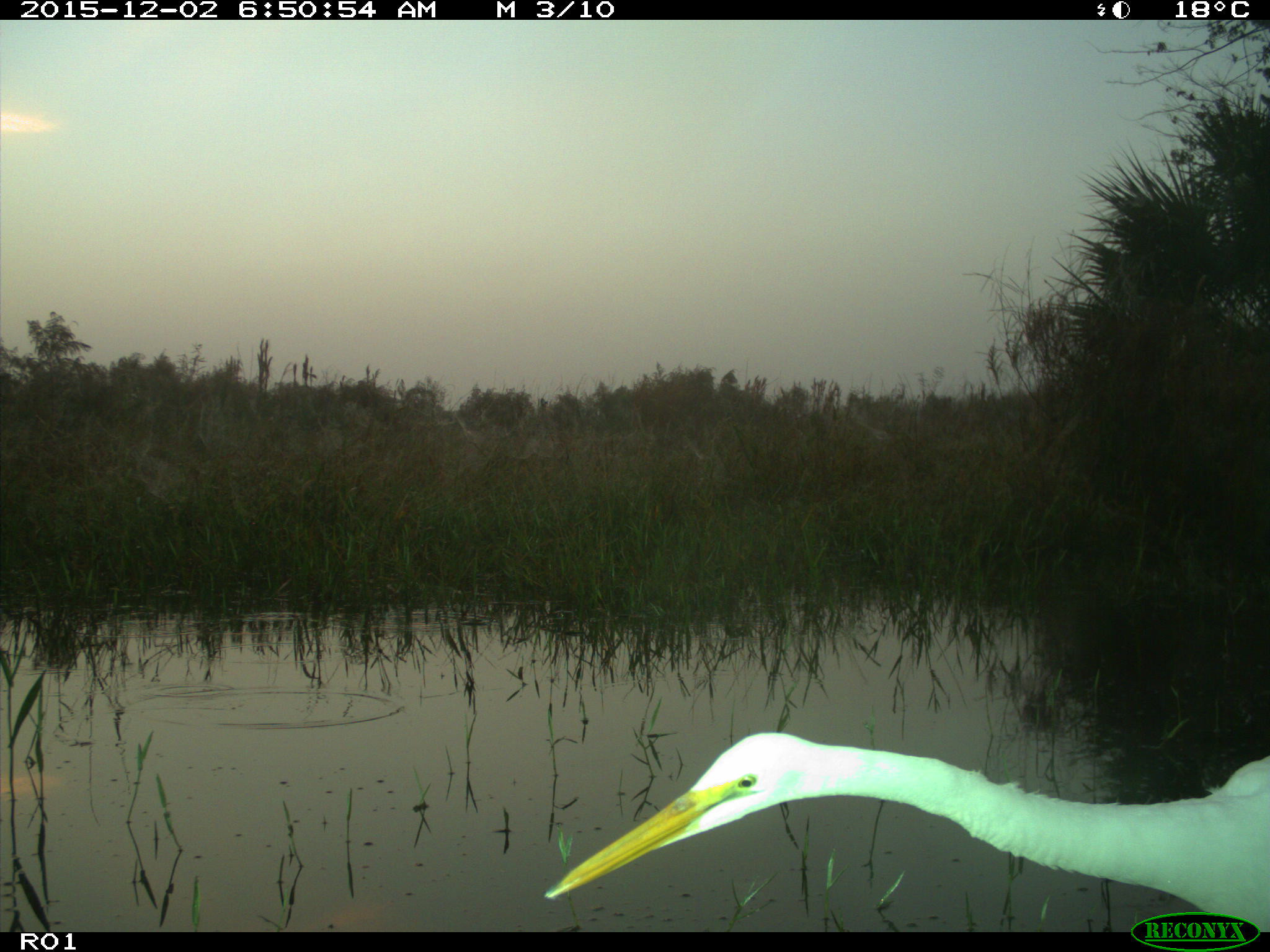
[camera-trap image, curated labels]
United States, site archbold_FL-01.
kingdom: Animalia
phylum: Chordata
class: Aves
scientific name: Aves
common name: birds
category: unidentified bird